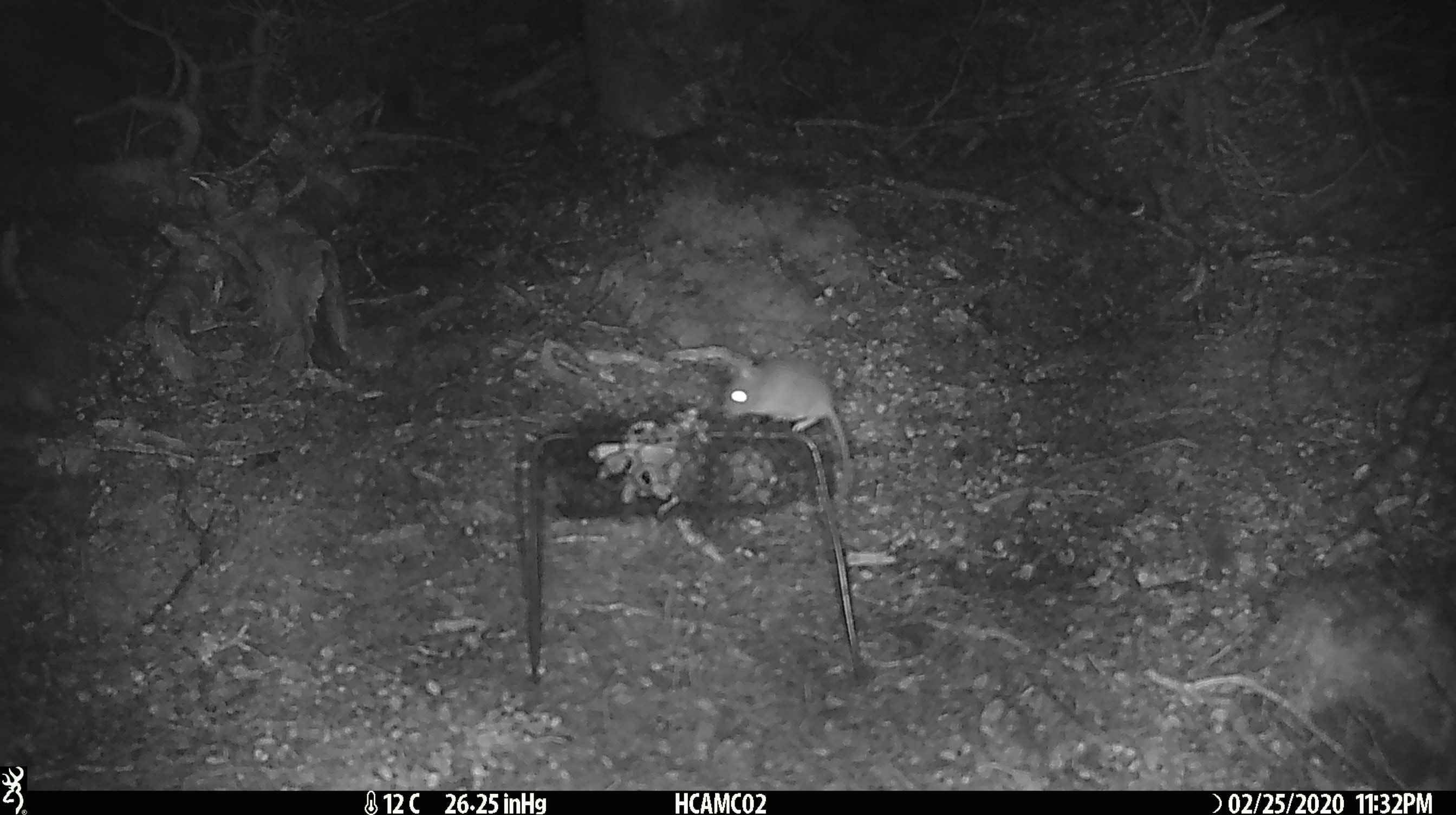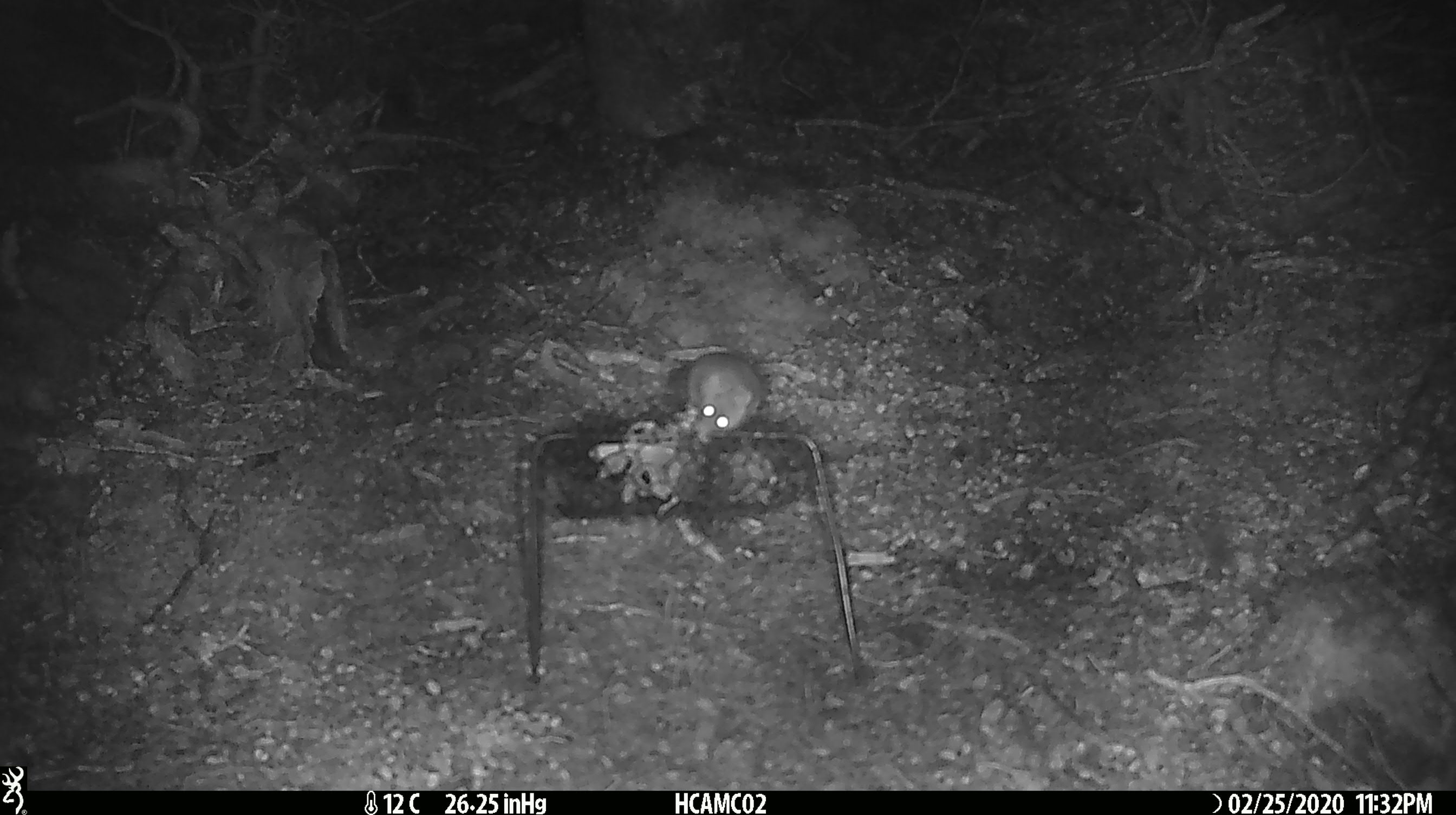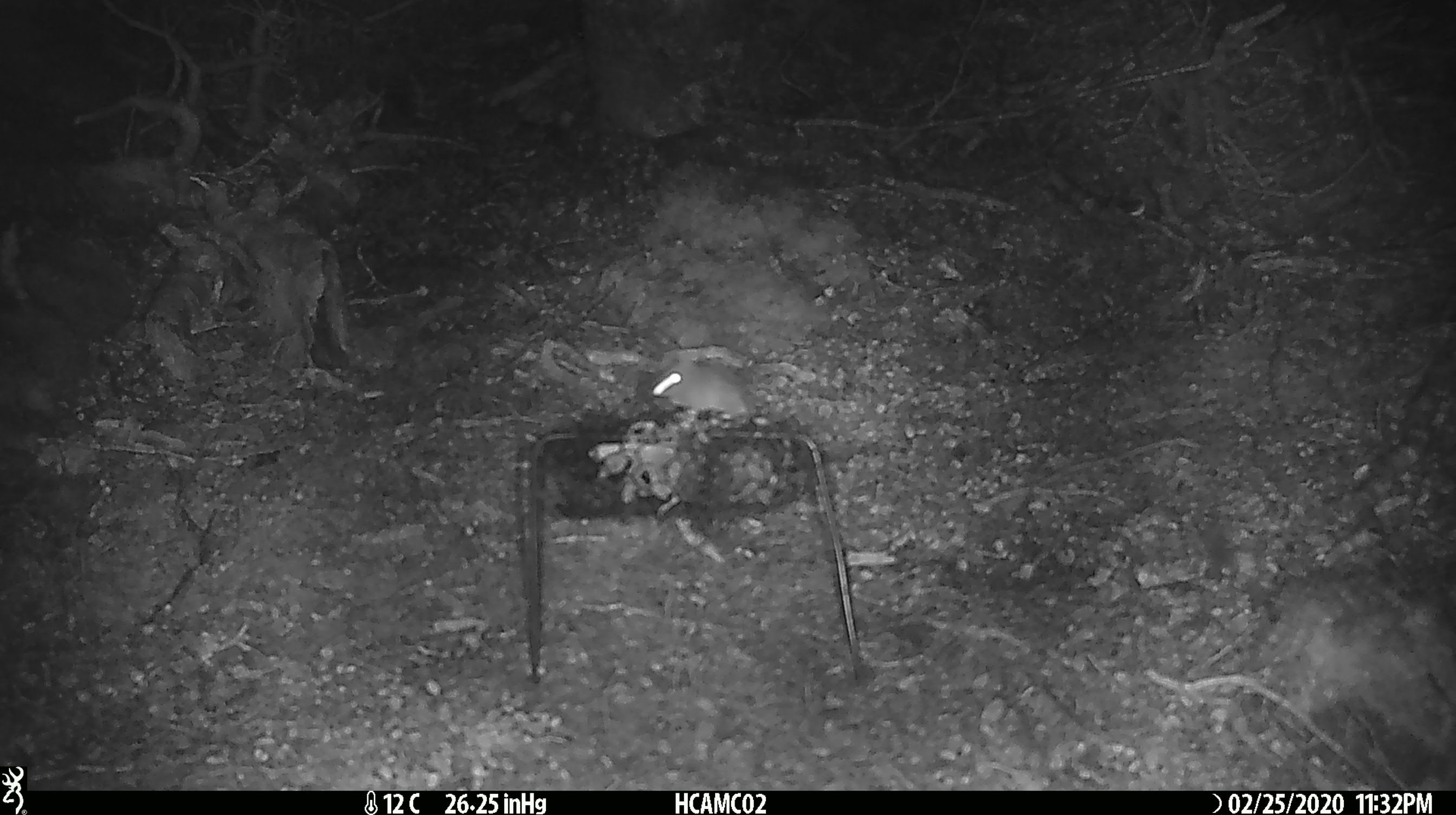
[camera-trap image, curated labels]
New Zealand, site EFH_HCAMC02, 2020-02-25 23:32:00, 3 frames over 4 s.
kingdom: Animalia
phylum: Chordata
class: Mammalia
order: Rodentia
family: Muridae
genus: Mus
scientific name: Mus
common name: mouse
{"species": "mouse (Mus)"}